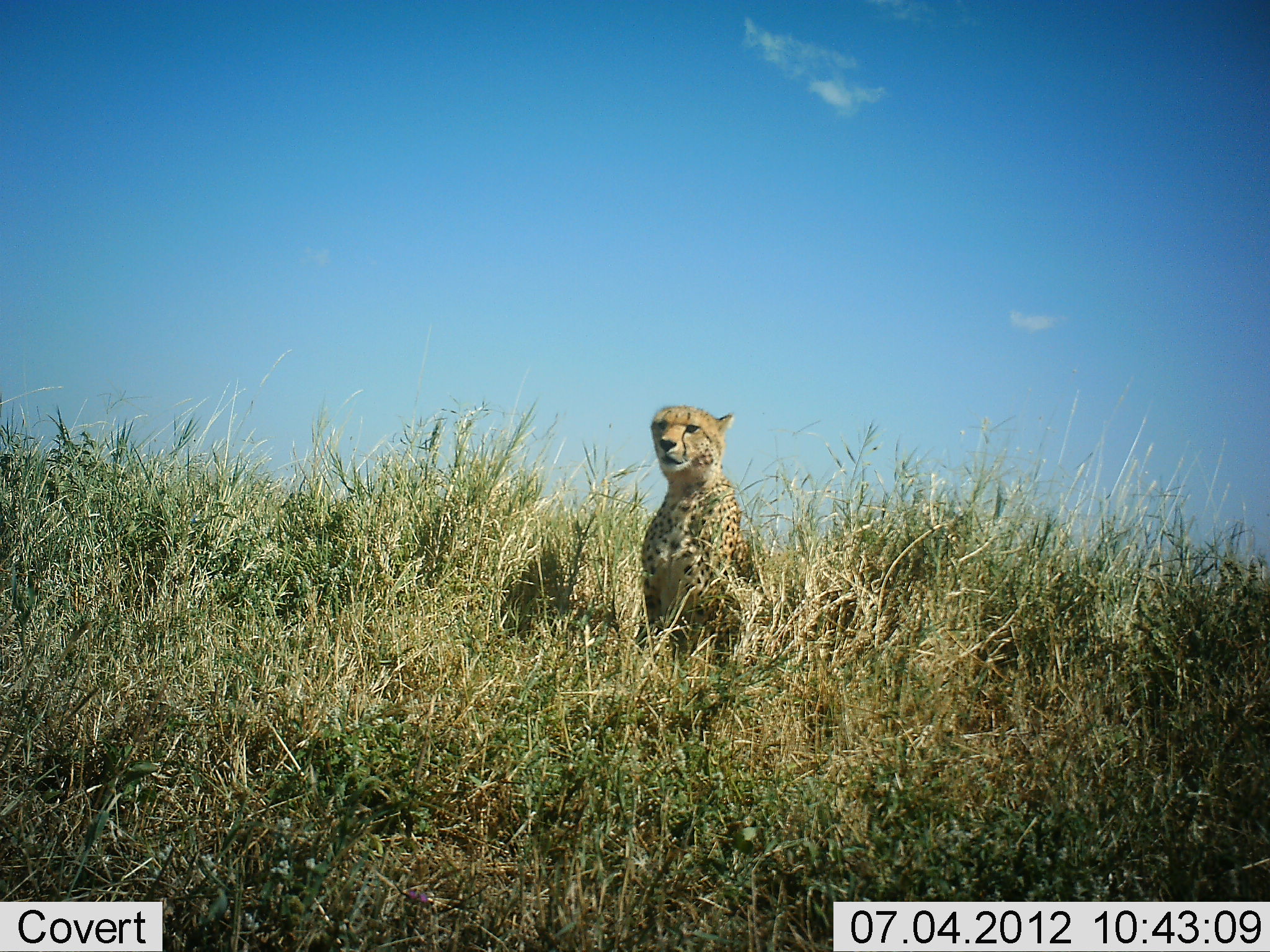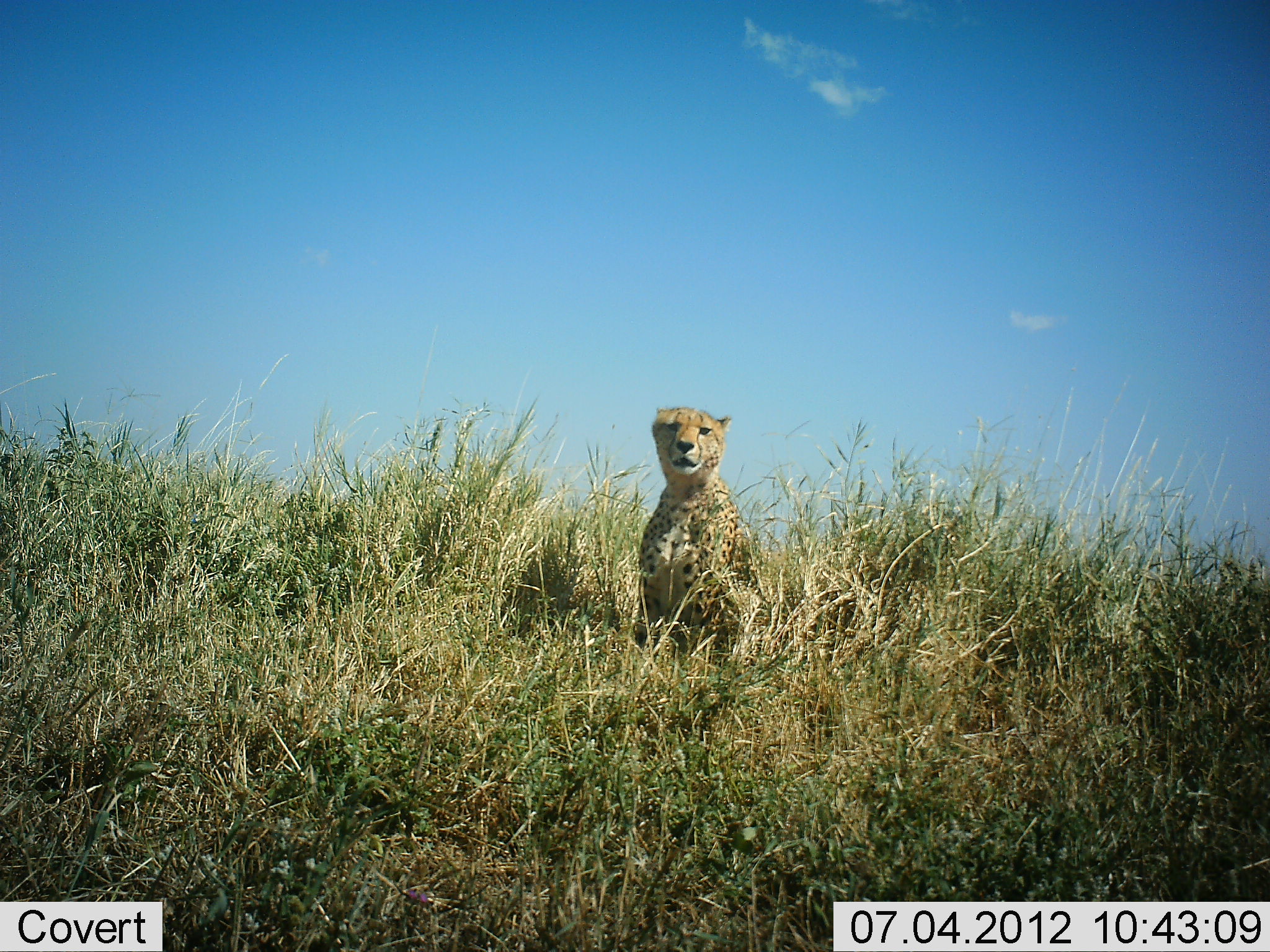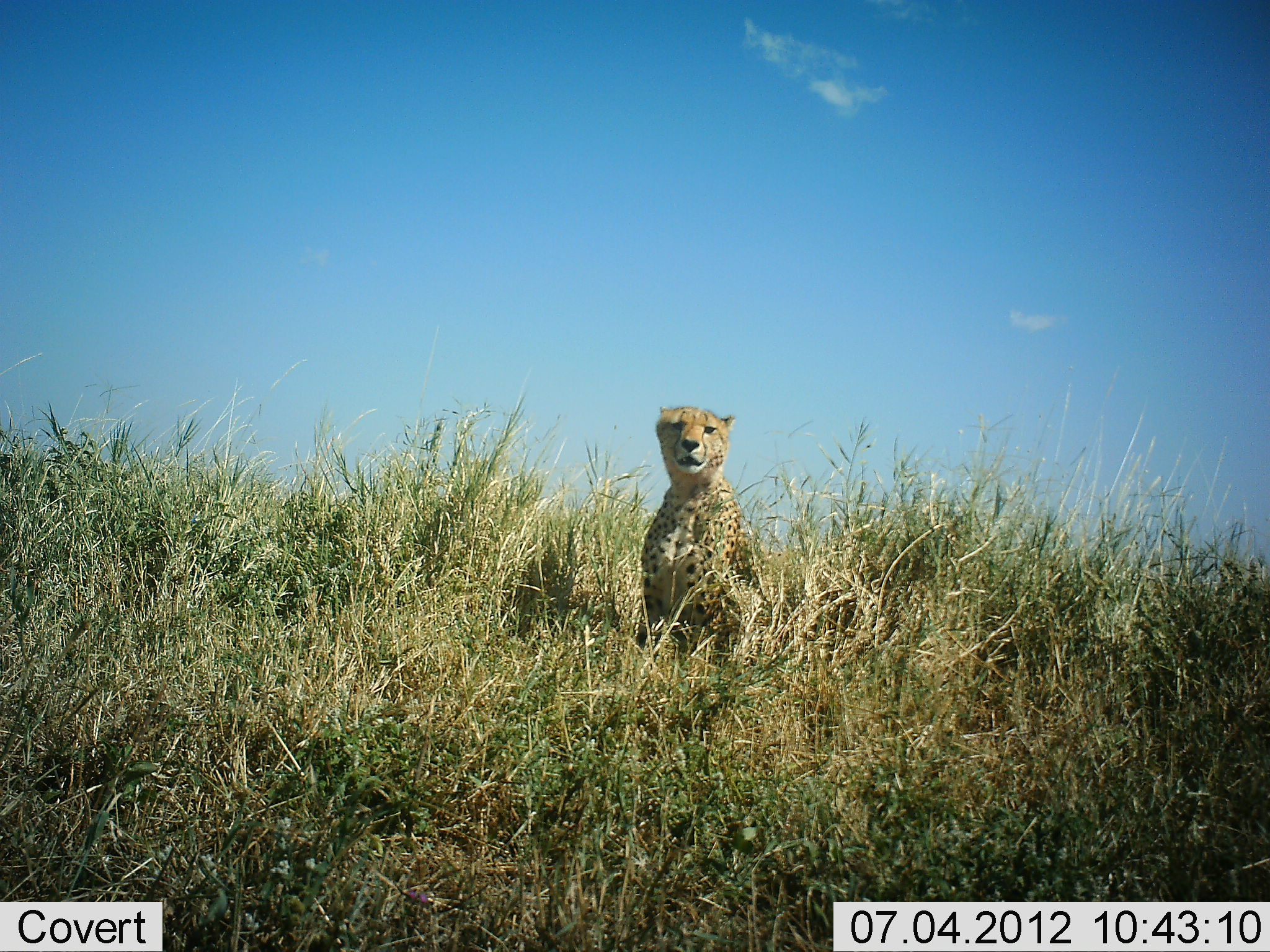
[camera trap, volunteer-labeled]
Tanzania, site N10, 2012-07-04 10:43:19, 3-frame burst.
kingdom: Animalia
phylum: Chordata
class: Mammalia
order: Carnivora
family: Felidae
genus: Acinonyx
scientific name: Acinonyx jubatus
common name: cheetah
Cheetah (Acinonyx jubatus), count 1. Behavior (volunteer vote fractions): standing 10%, resting 80%, moving 0%, interacting 10%. Young present (vote fraction): 0%. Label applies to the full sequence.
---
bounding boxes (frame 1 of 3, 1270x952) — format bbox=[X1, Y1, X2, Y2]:
animal: bbox=[624, 402, 802, 683]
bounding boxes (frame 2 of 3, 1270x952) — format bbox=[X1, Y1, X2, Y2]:
animal: bbox=[625, 402, 778, 678]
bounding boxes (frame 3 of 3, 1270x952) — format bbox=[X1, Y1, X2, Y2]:
animal: bbox=[628, 405, 779, 663]